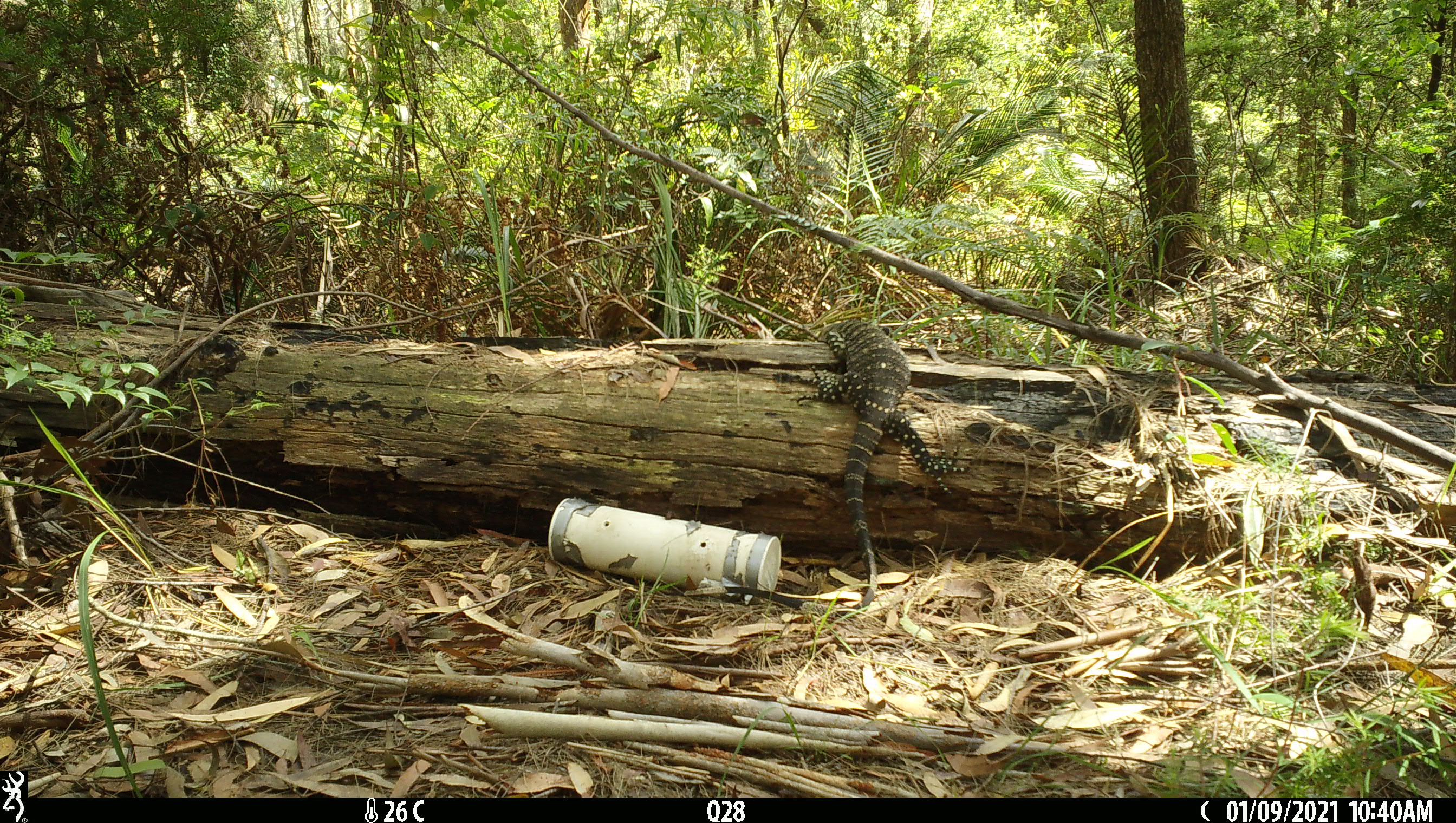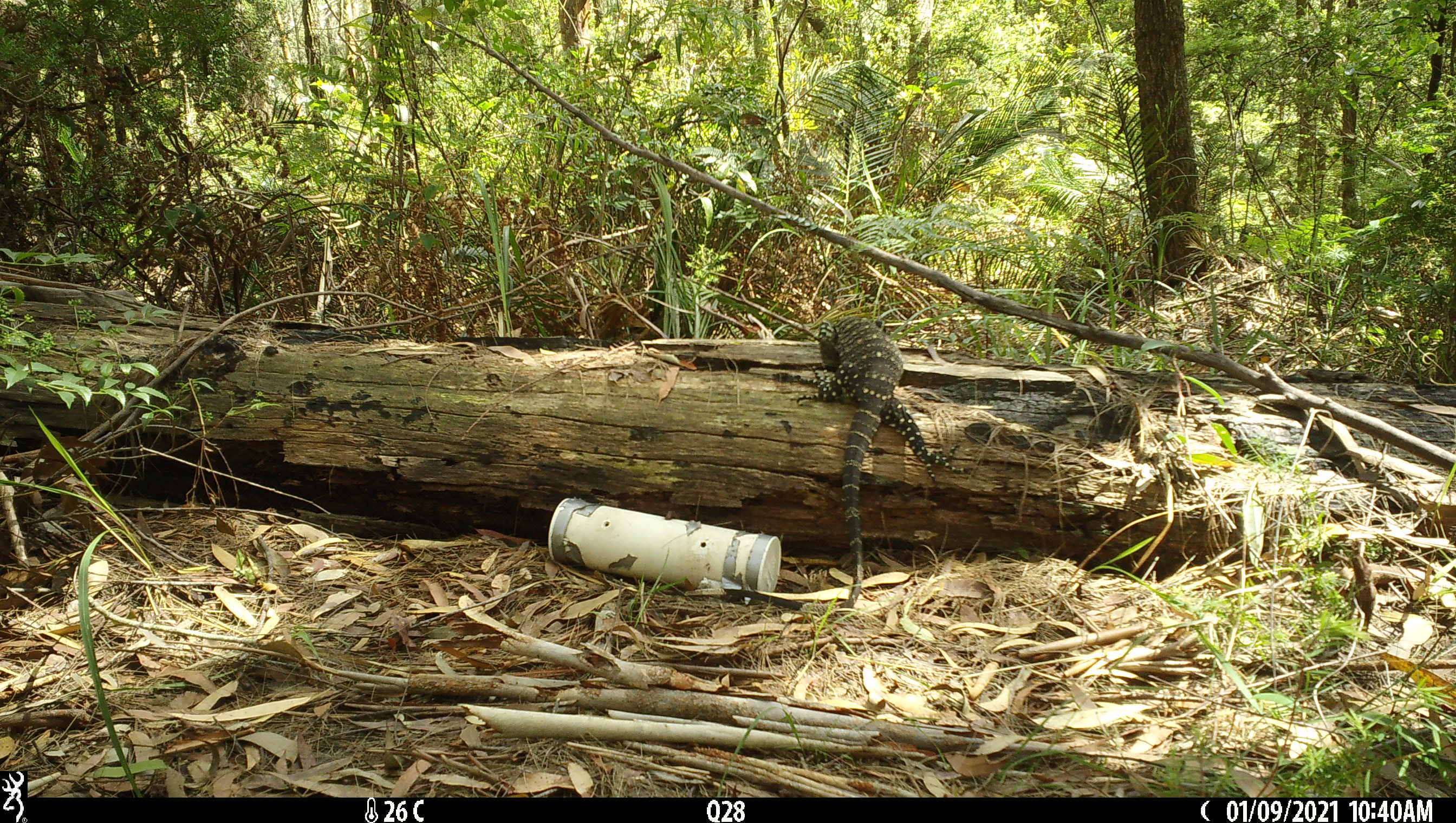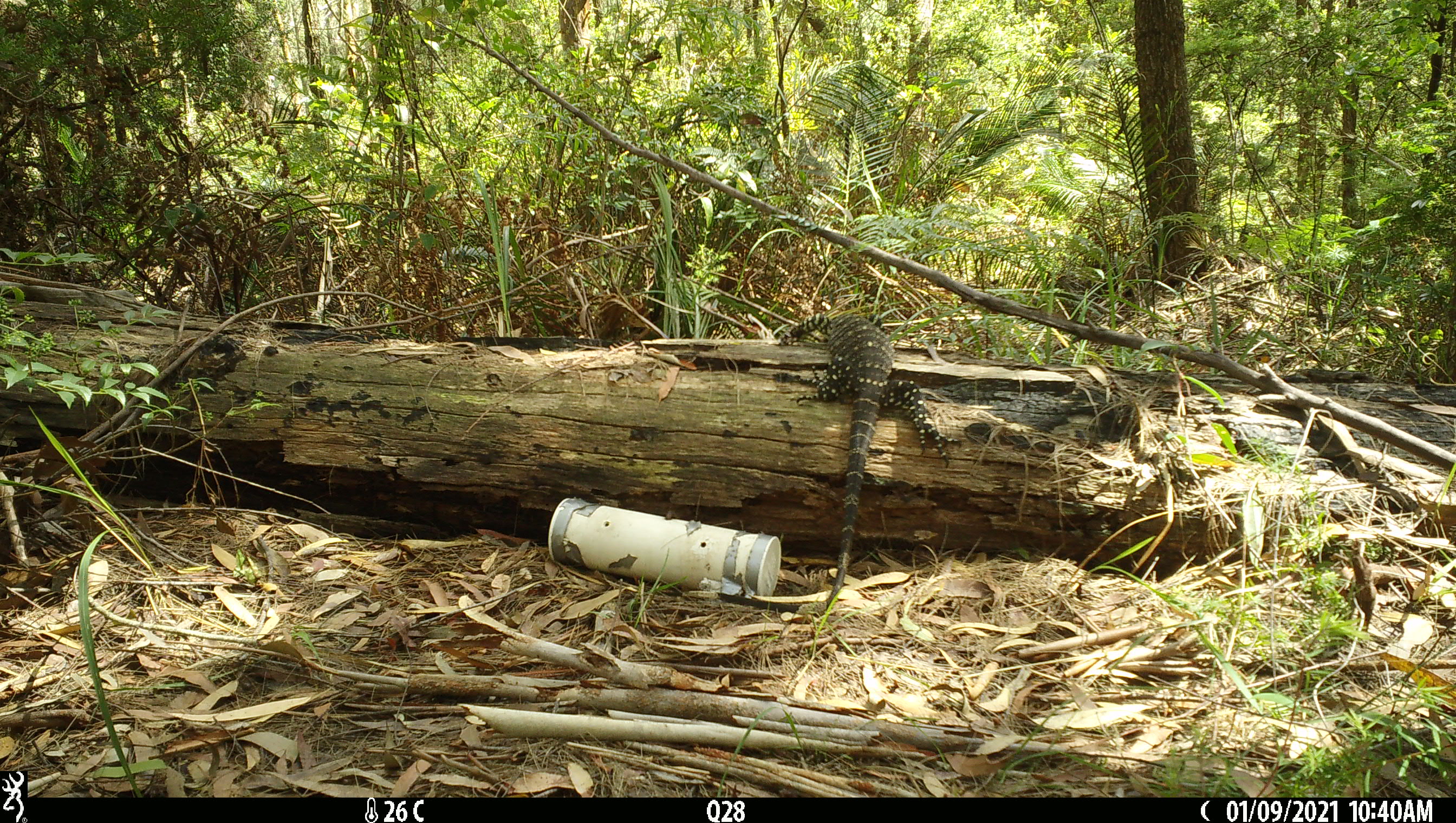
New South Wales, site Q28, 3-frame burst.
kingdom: Animalia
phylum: Chordata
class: Reptilia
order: Squamata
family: Varanidae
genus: Varanus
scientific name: Varanus varius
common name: lace monitor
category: goanna